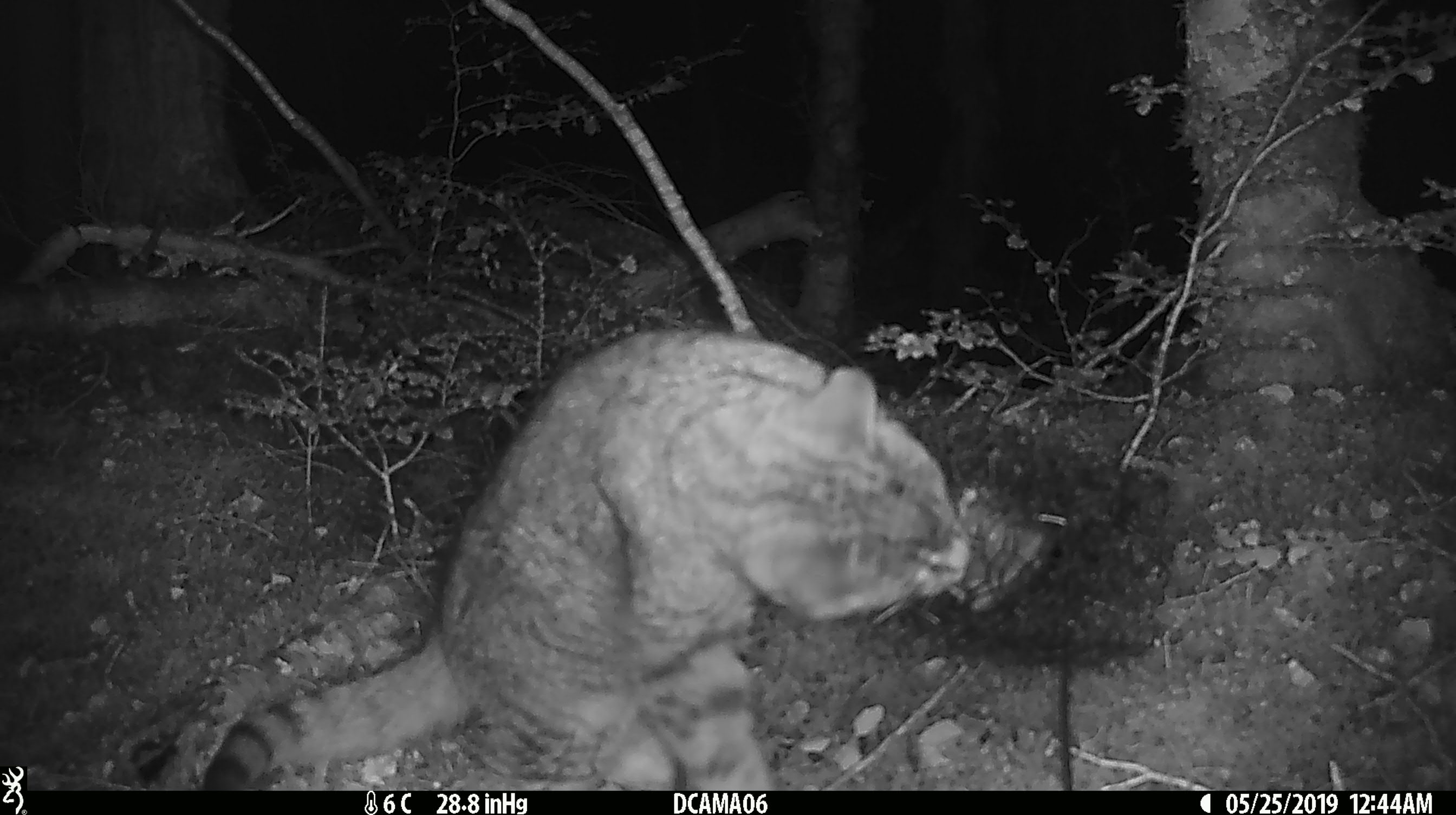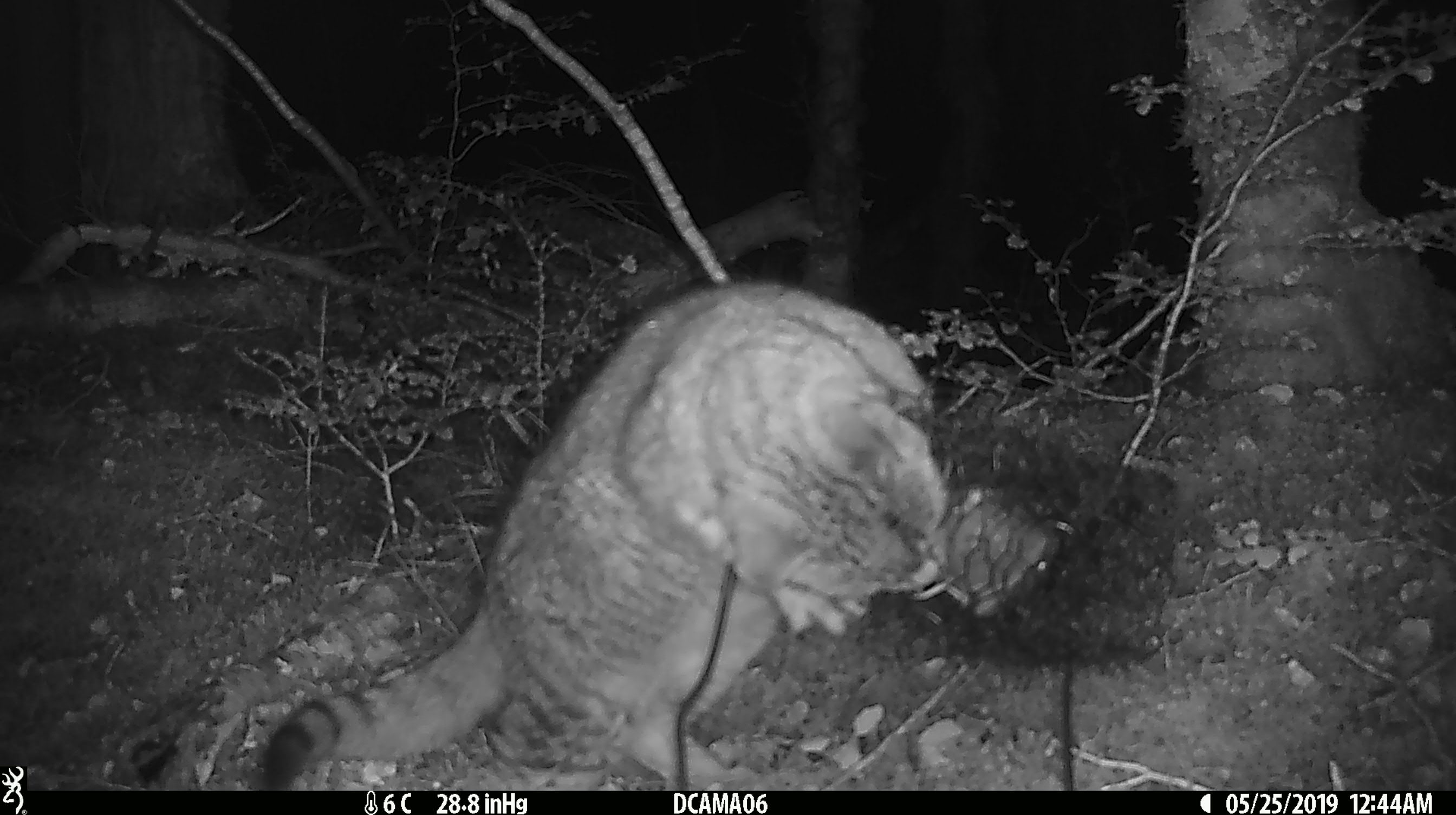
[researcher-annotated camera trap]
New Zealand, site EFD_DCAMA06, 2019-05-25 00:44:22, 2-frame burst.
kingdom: Animalia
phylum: Chordata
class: Mammalia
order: Carnivora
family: Felidae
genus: Felis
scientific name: Felis catus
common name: domestic cat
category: cat